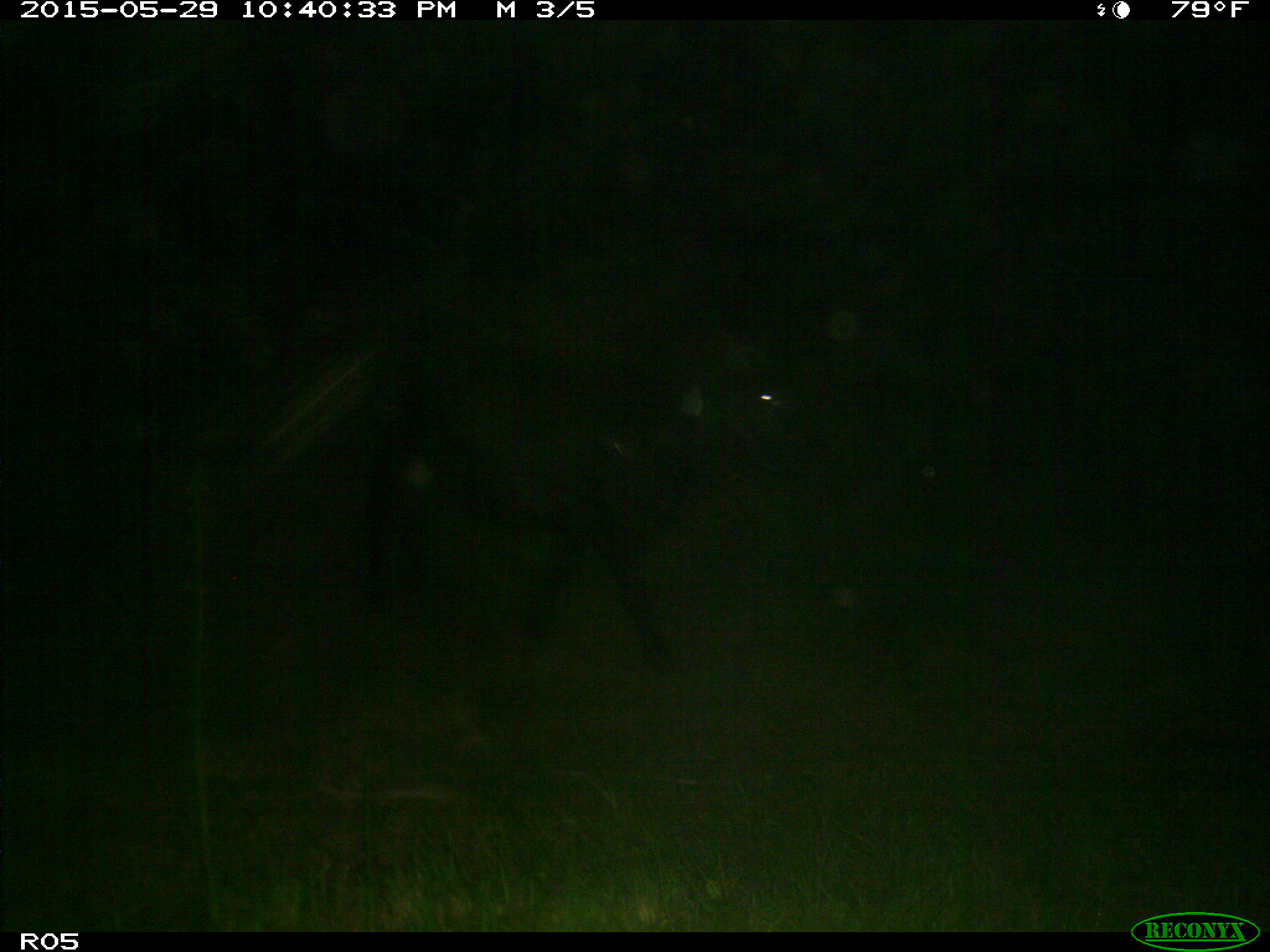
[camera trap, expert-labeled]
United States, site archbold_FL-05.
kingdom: Animalia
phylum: Chordata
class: Mammalia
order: Artiodactyla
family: Bovidae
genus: Bos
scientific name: Bos taurus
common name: domestic cow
Bos taurus (domestic cow).